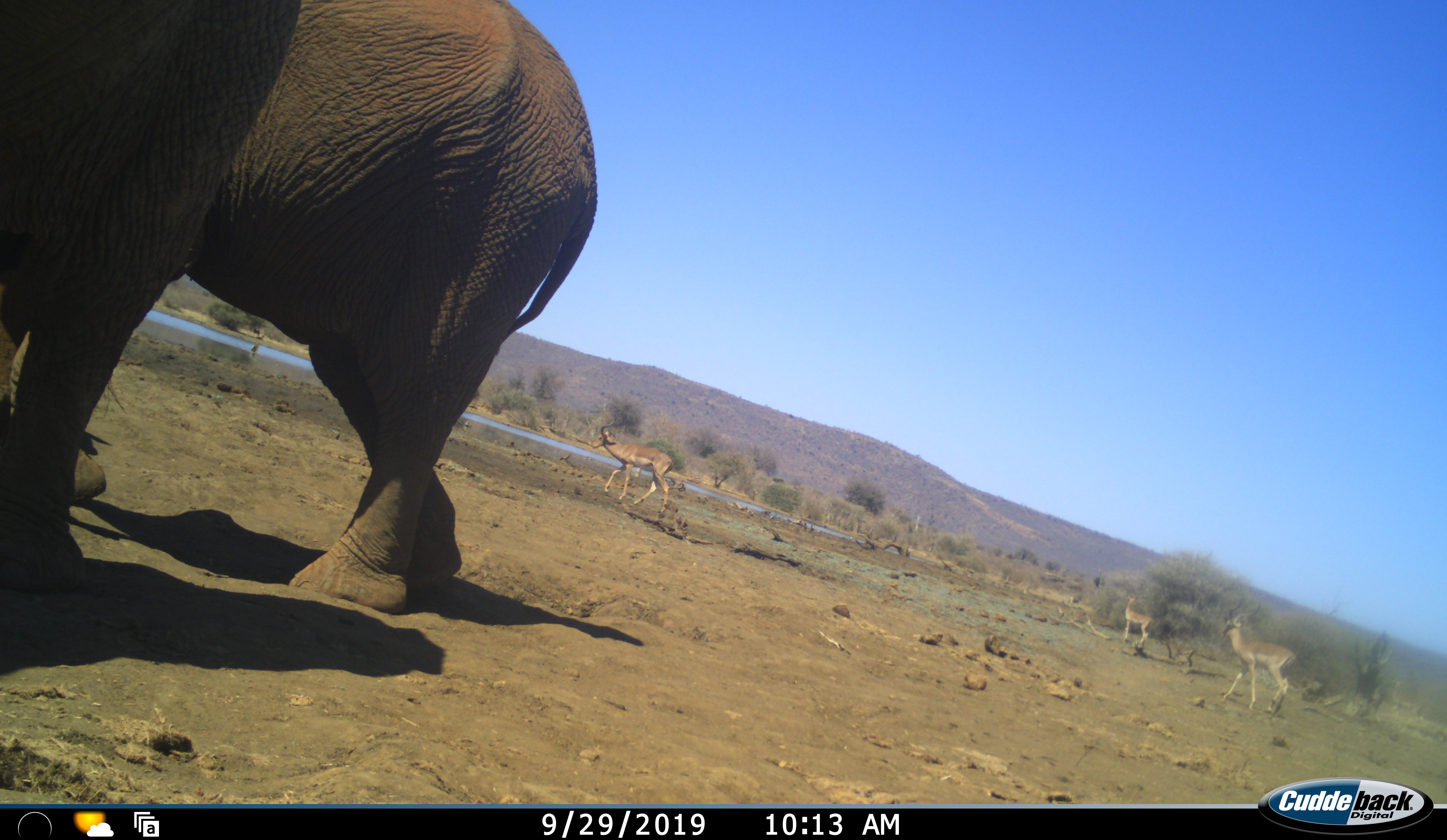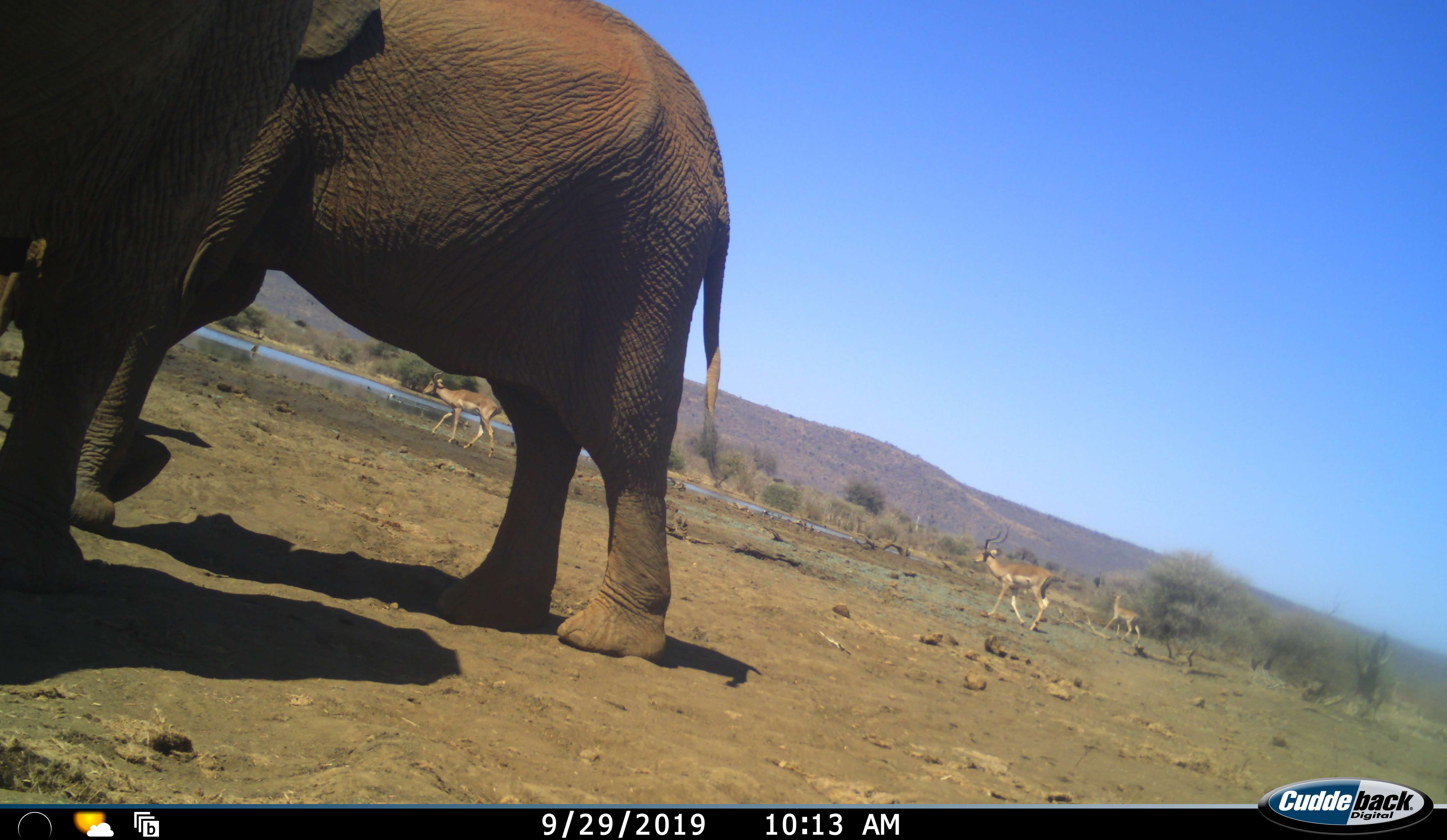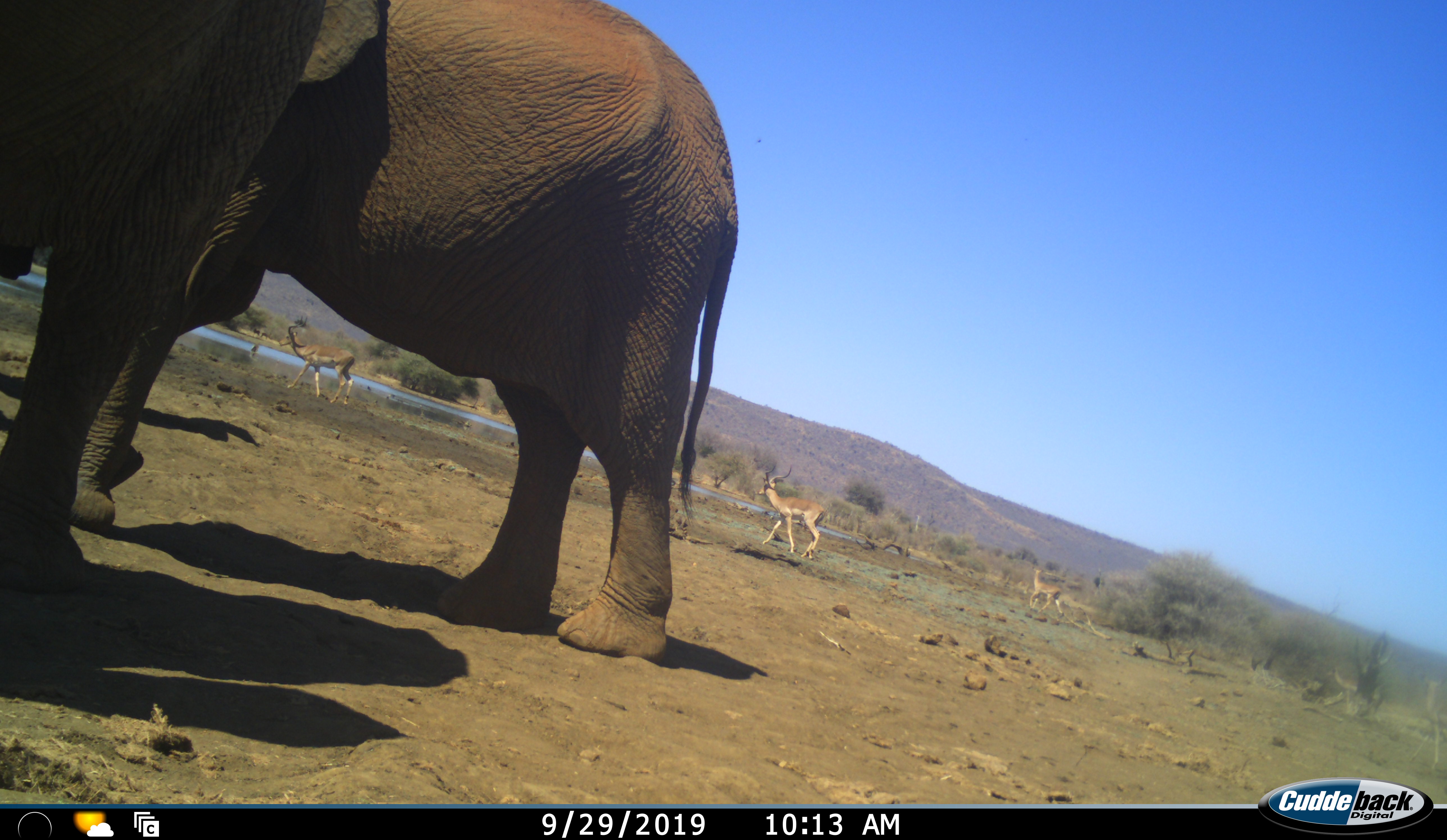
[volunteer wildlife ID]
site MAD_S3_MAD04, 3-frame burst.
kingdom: Animalia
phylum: Chordata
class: Mammalia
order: Proboscidea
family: Elephantidae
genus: Loxodonta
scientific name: Loxodonta africana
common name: african bush elephant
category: elephant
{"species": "elephant (african bush elephant) (Loxodonta africana)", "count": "2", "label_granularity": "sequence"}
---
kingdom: Animalia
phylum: Chordata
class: Mammalia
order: Artiodactyla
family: Bovidae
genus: Aepyceros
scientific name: Aepyceros melampus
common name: impala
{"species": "impala (Aepyceros melampus)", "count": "3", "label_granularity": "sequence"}